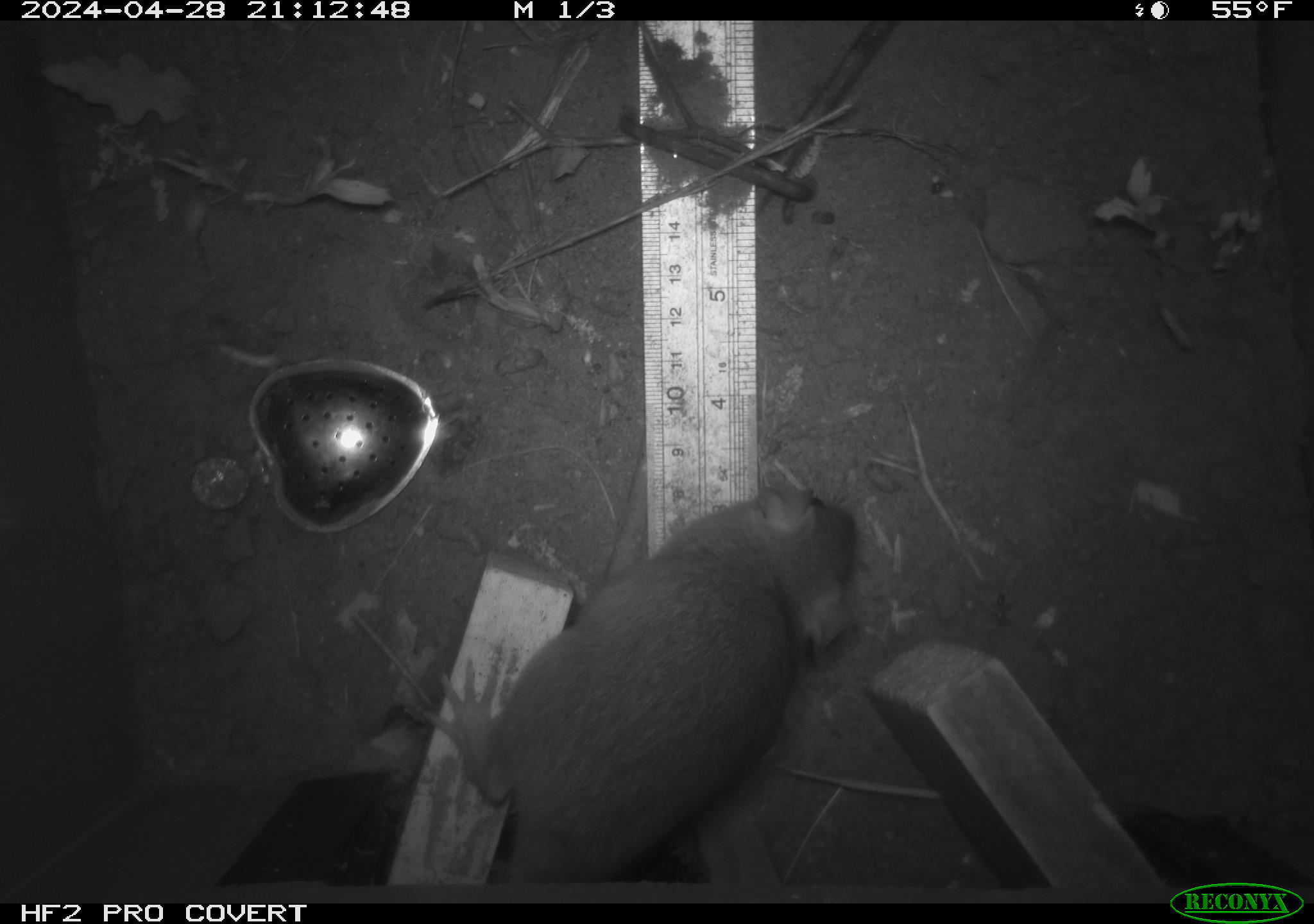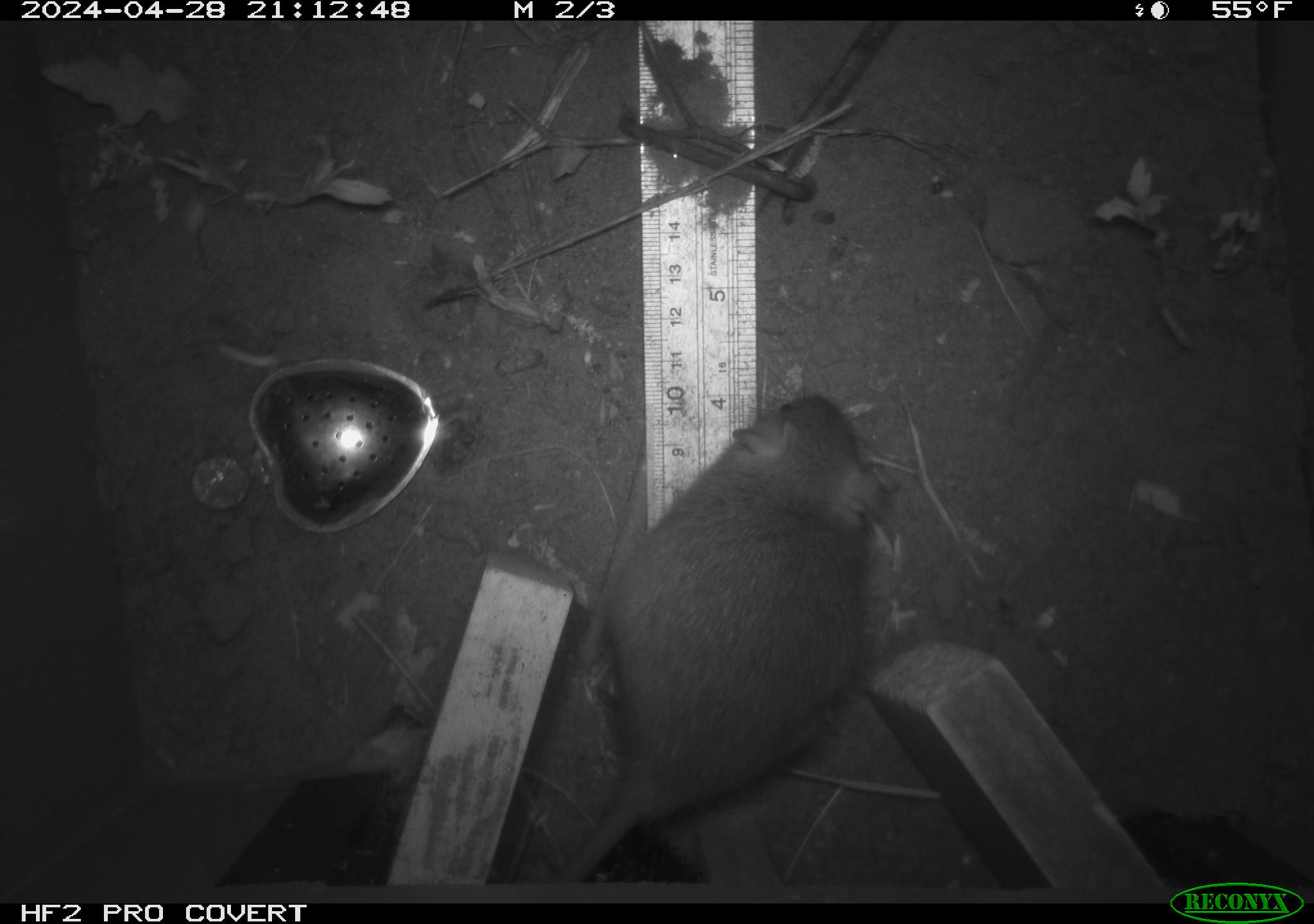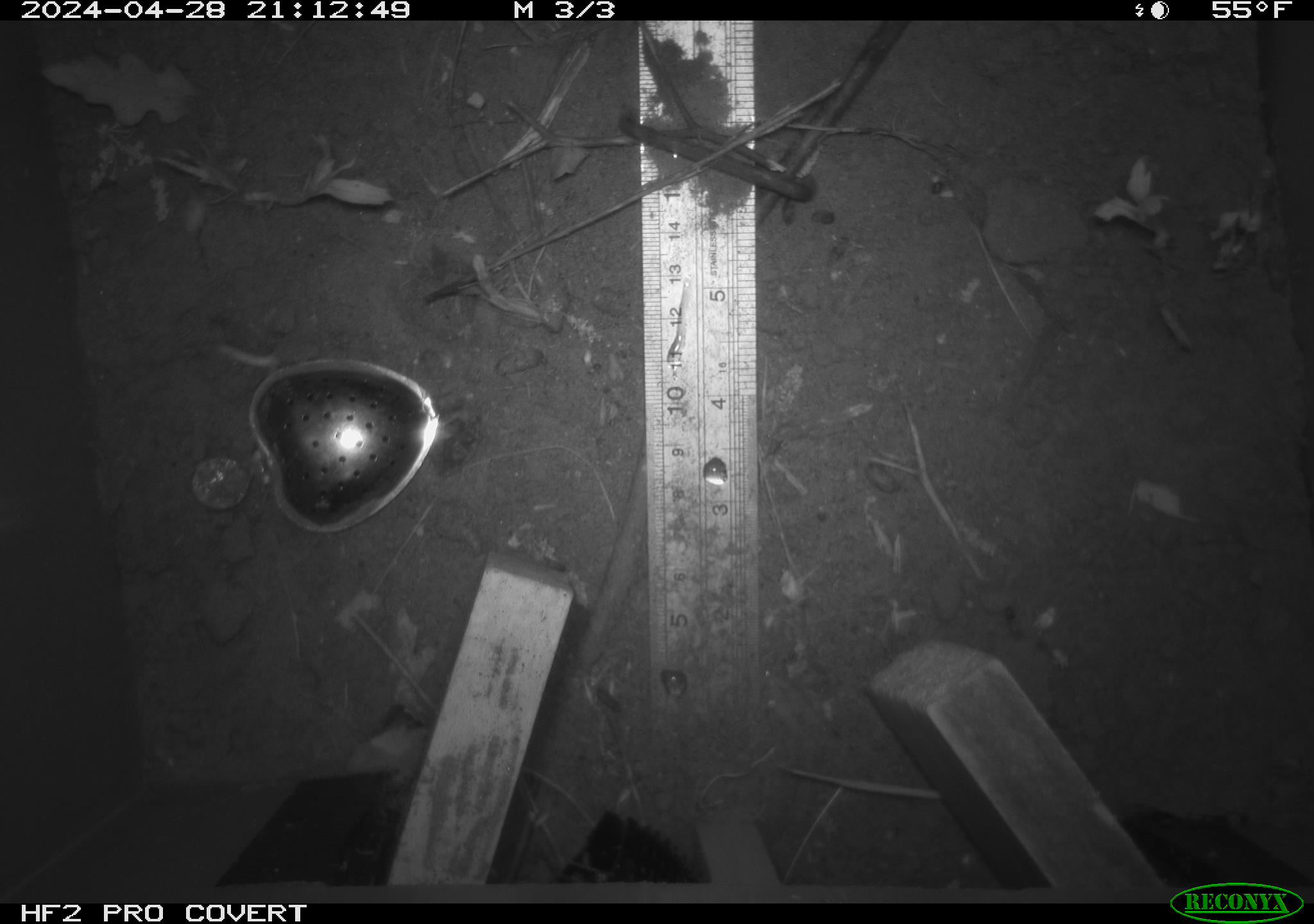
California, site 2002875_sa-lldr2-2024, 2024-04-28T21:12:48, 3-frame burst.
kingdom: Animalia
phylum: Chordata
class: Mammalia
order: Rodentia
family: Muridae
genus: Rattus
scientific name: Rattus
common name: rat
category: rattus species